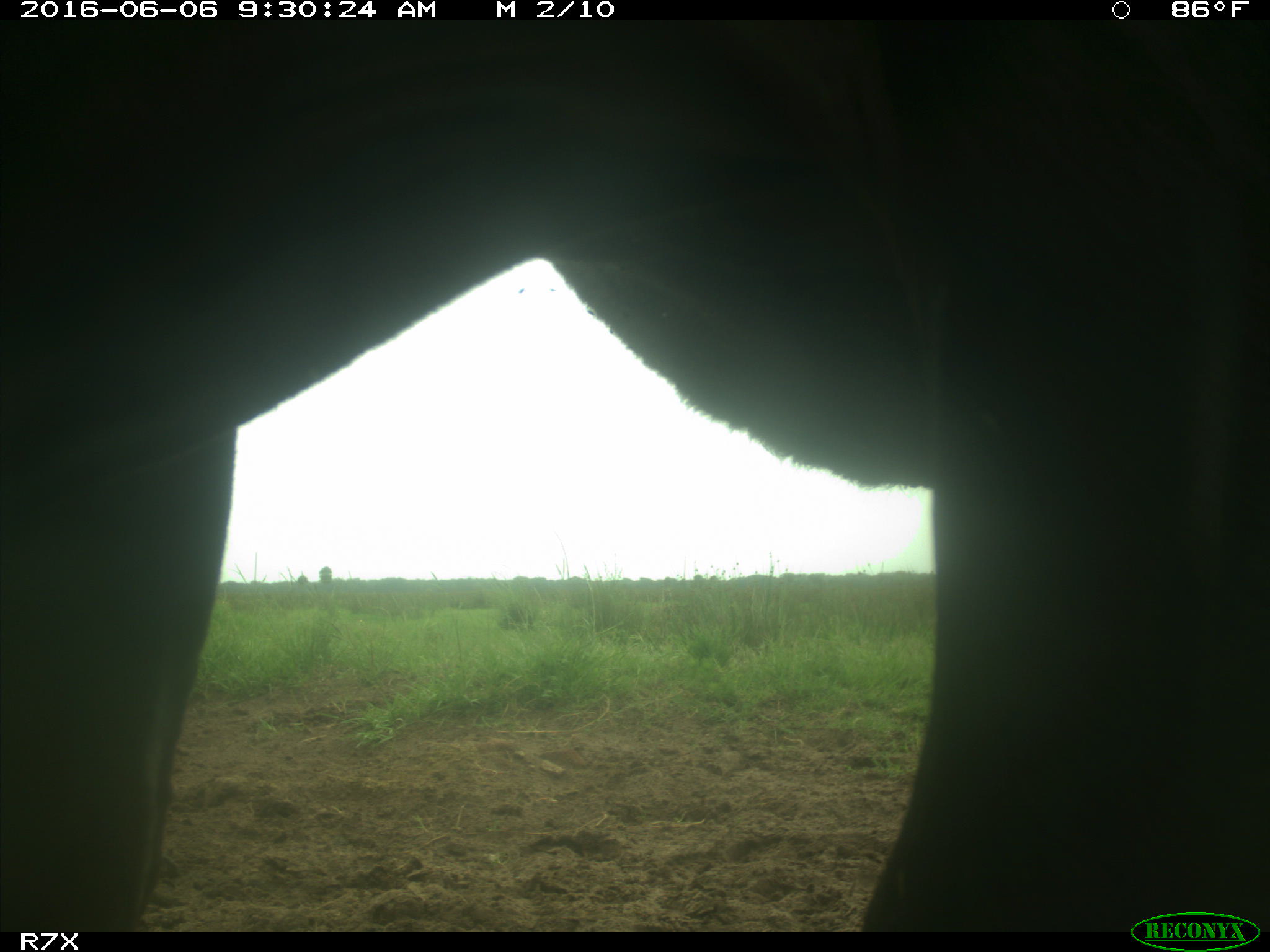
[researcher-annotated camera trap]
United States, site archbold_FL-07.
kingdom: Animalia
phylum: Chordata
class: Mammalia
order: Artiodactyla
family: Bovidae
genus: Bos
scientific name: Bos taurus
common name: domestic cow